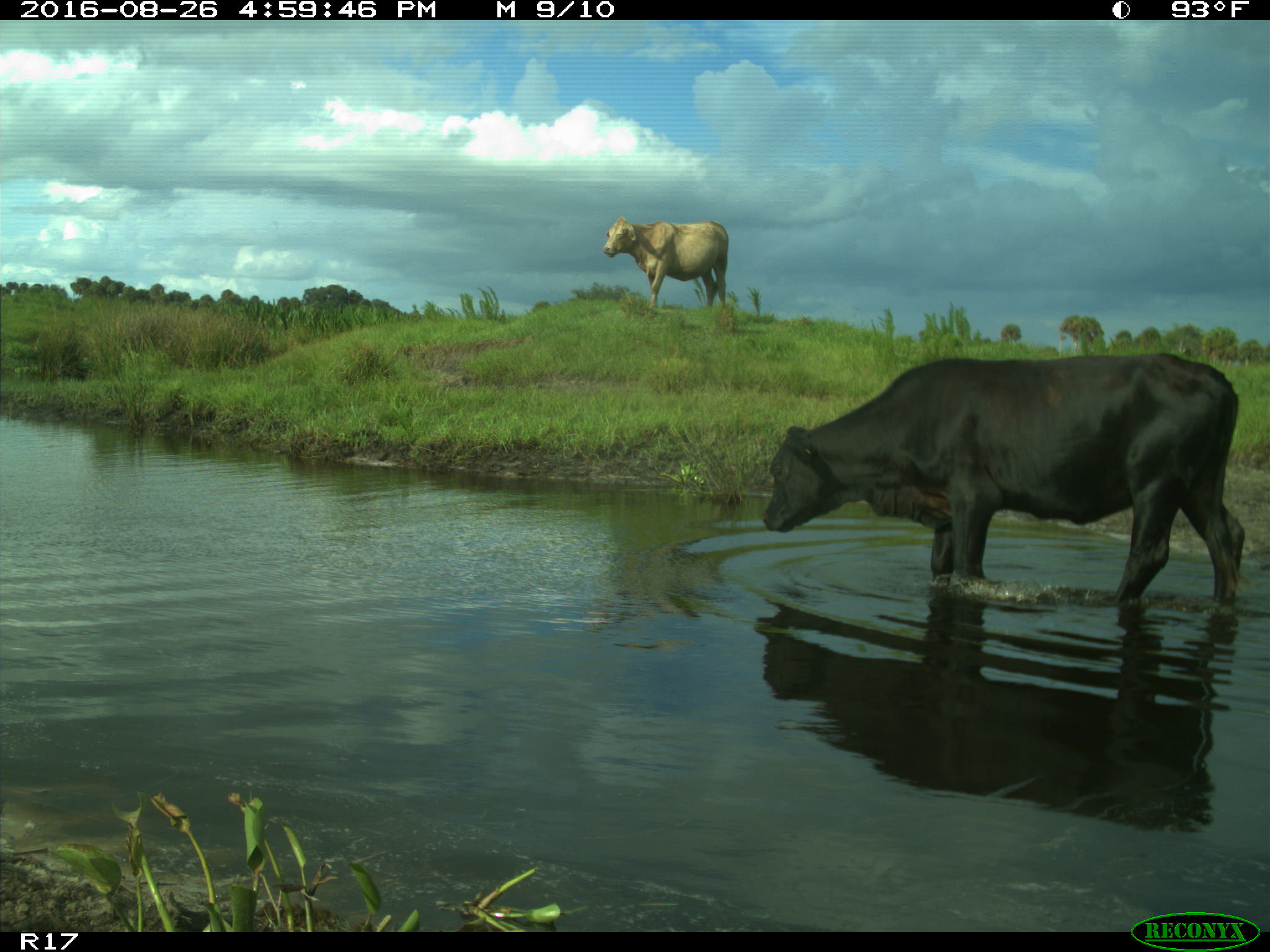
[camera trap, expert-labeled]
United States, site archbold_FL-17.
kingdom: Animalia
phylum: Chordata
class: Mammalia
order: Artiodactyla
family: Bovidae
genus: Bos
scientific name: Bos taurus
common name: domestic cow